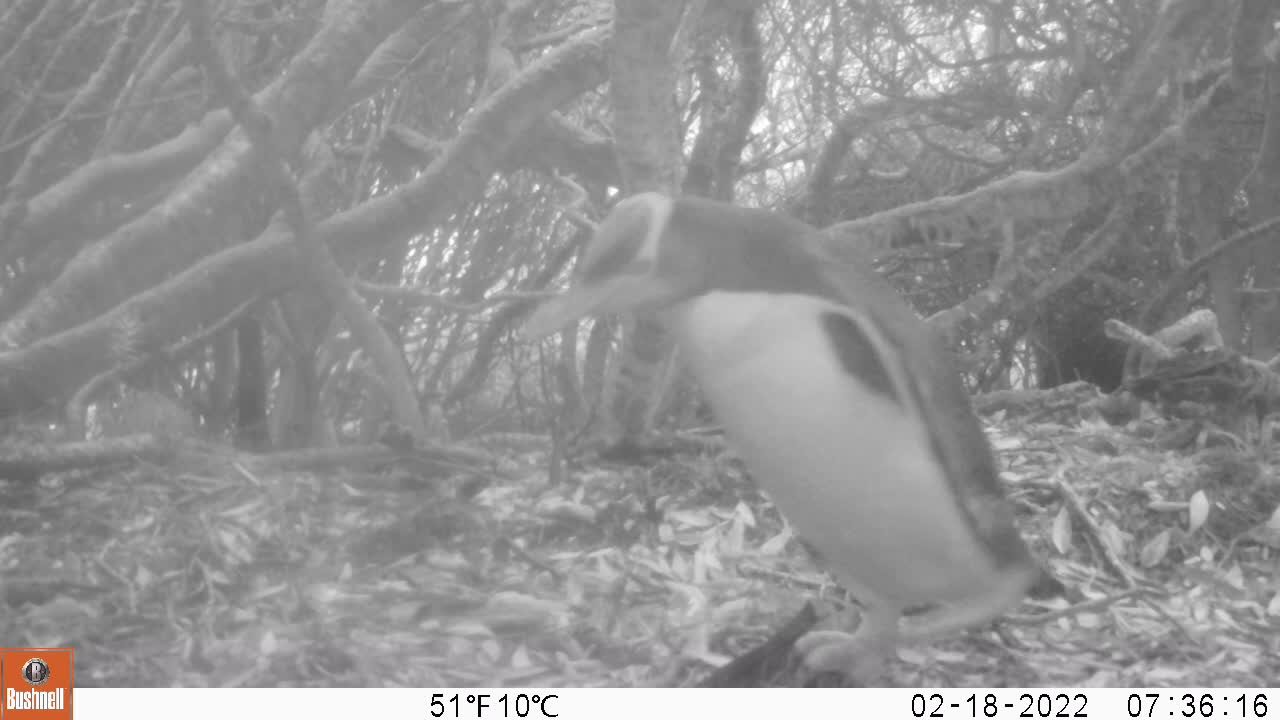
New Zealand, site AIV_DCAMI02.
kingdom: Animalia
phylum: Chordata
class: Aves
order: Sphenisciformes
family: Spheniscidae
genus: Megadyptes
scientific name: Megadyptes antipodes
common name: yellow-eyed penguin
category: yellow eyed penguin